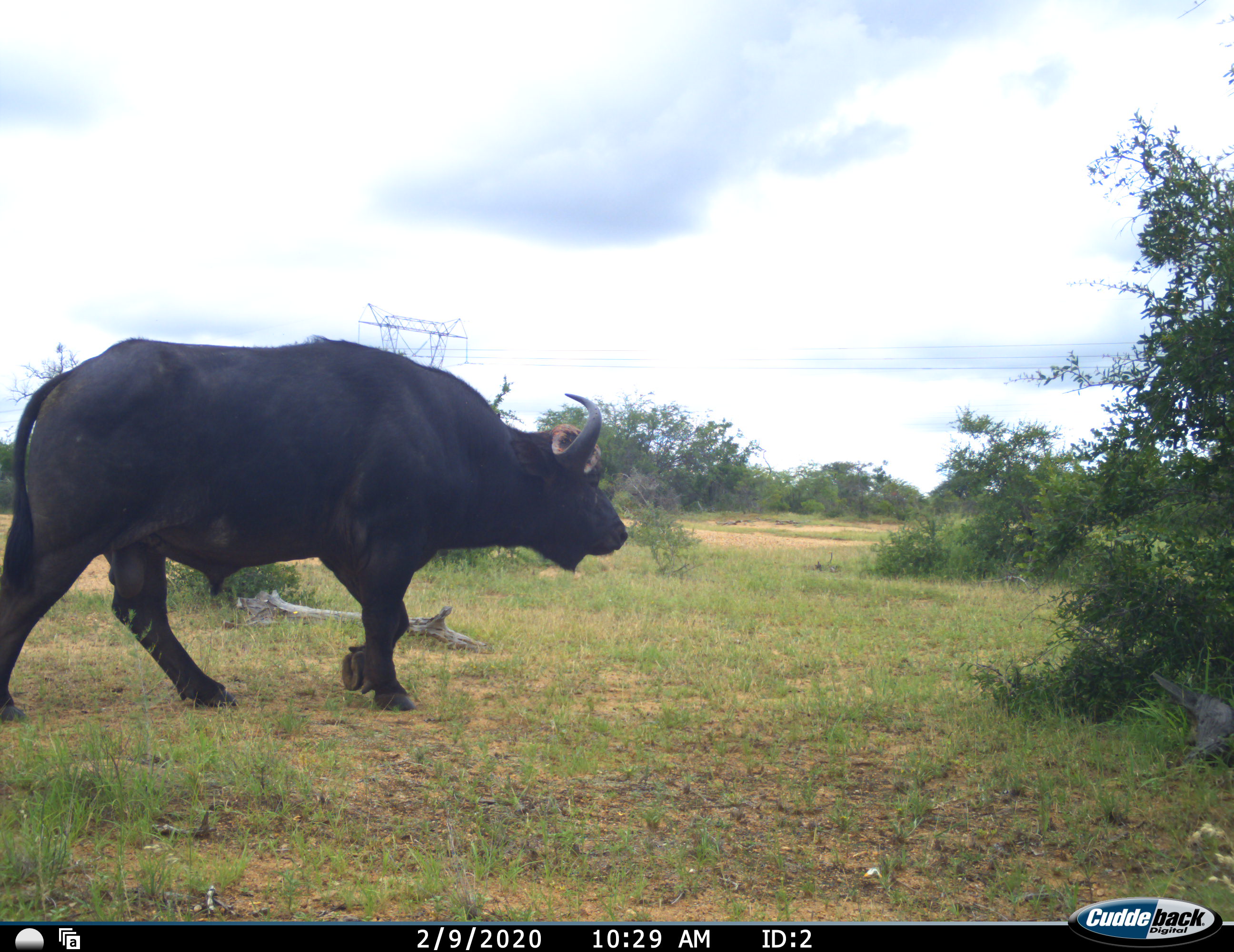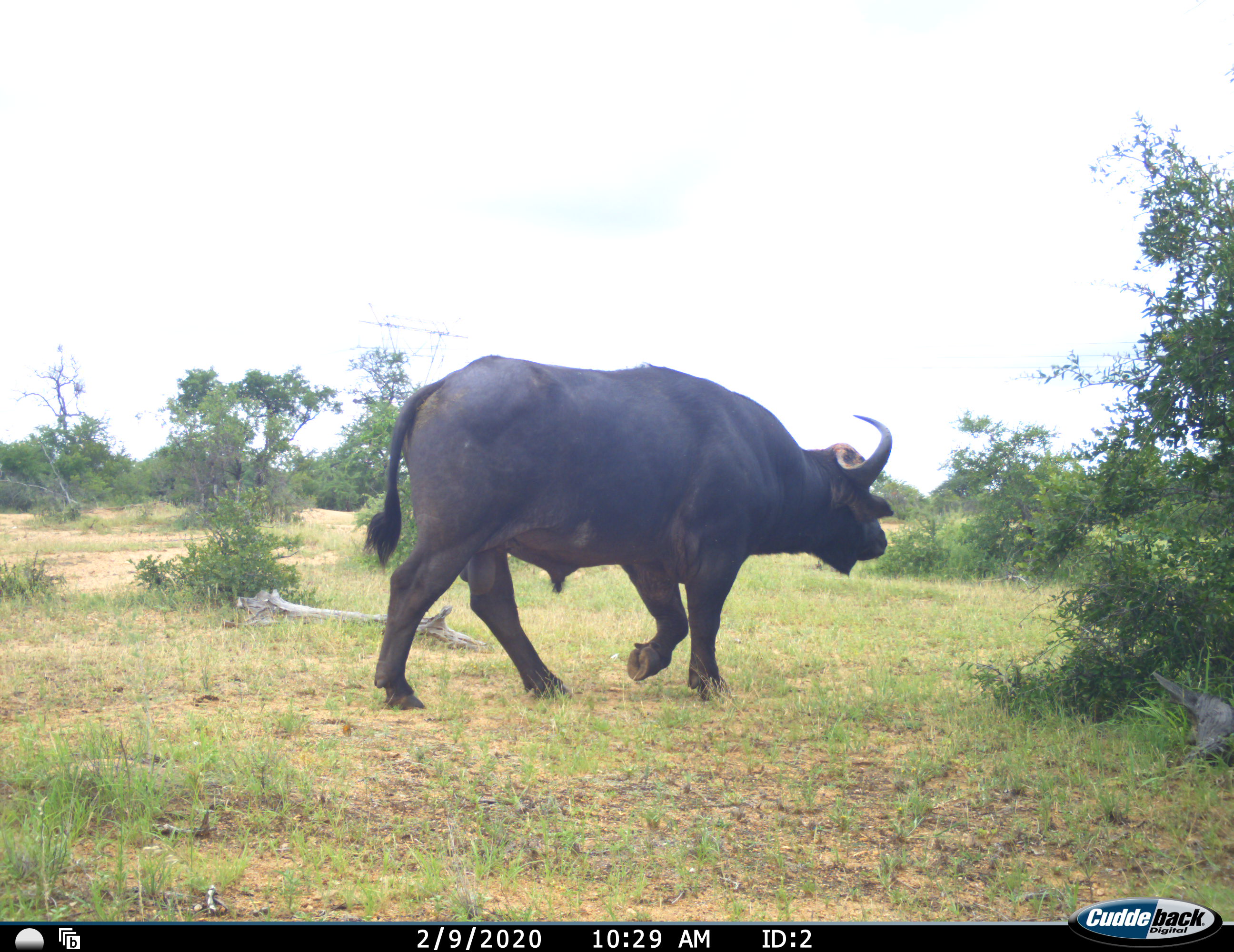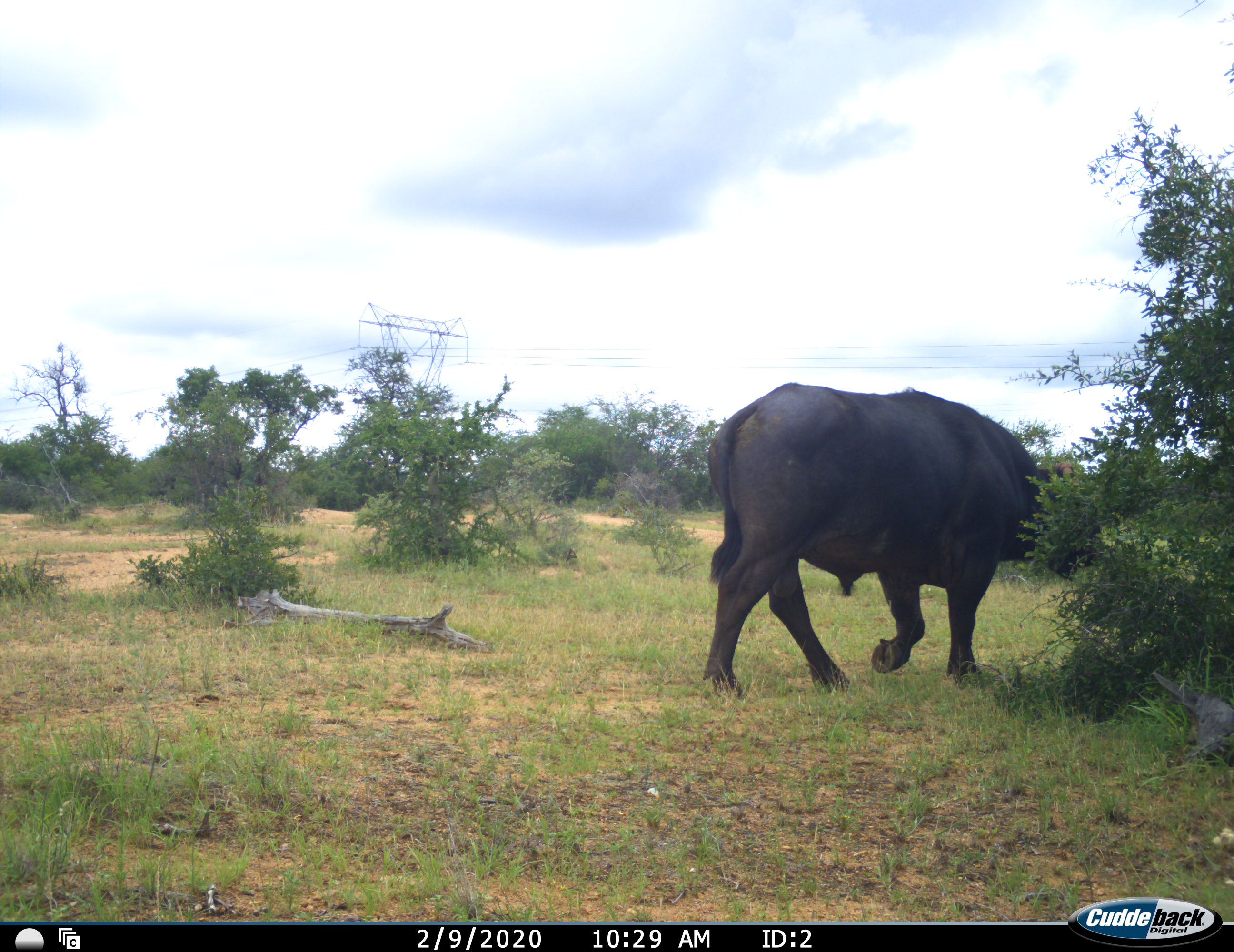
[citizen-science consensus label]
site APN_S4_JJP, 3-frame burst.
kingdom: Animalia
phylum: Chordata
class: Mammalia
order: Artiodactyla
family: Bovidae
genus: Syncerus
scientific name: Syncerus caffer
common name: african buffalo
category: buffalo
Buffalo (african buffalo) (Syncerus caffer), count 1. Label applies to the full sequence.